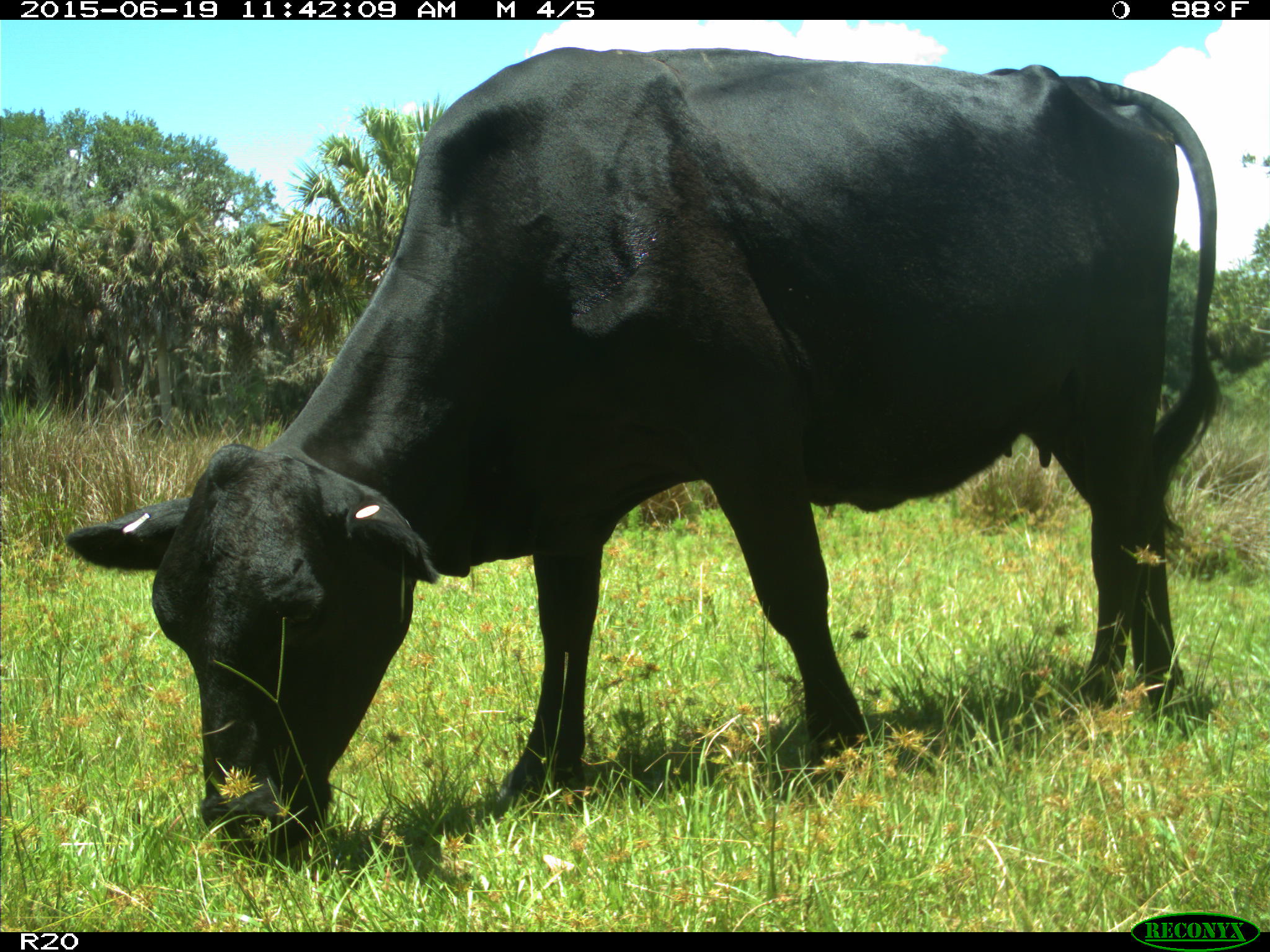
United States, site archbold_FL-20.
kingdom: Animalia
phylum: Chordata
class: Mammalia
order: Artiodactyla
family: Bovidae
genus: Bos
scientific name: Bos taurus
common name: domestic cow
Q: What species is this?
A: Bos taurus (domestic cow).